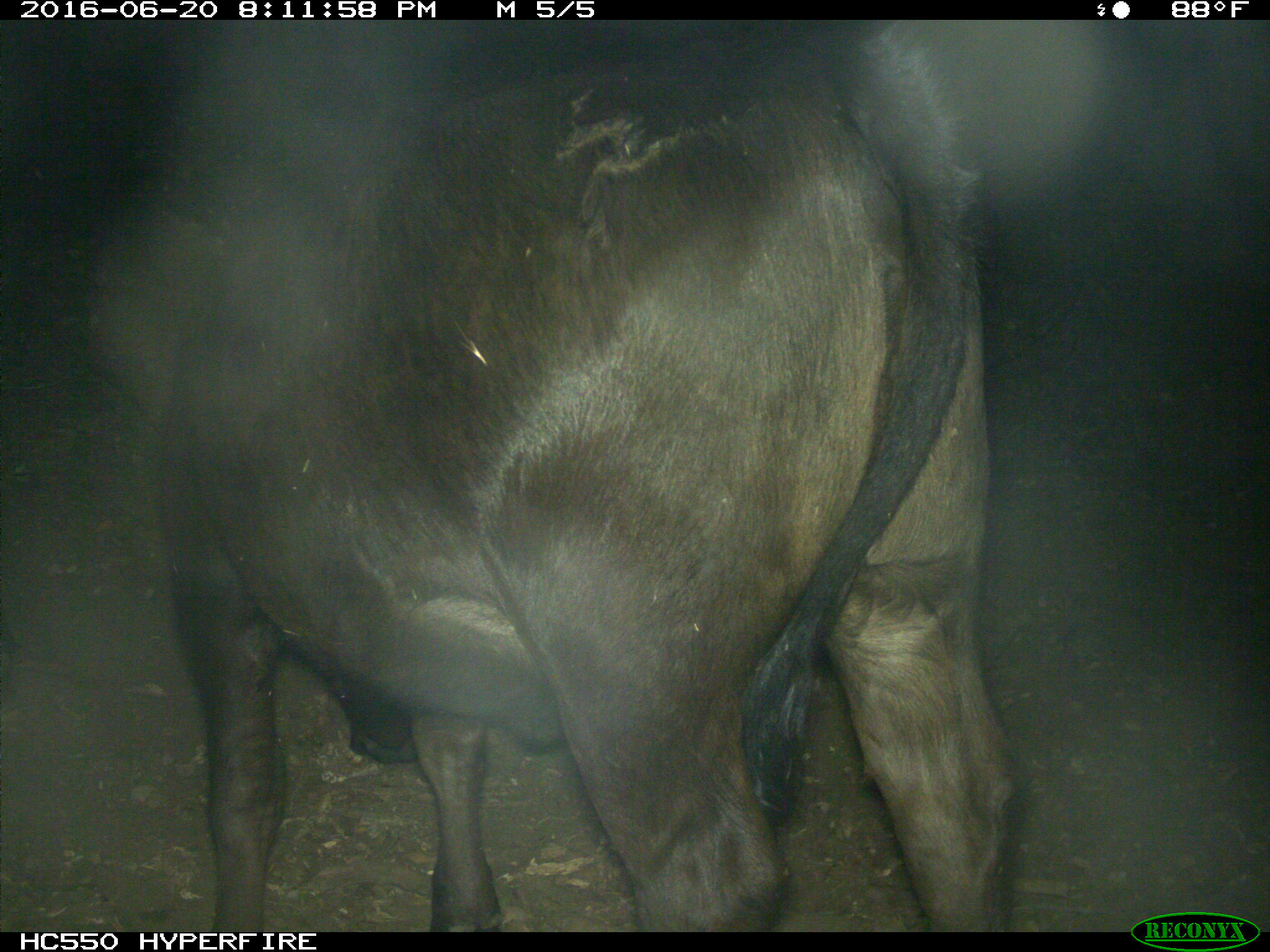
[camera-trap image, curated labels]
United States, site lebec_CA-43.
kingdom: Animalia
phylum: Chordata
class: Mammalia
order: Artiodactyla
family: Bovidae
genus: Bos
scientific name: Bos taurus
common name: domestic cow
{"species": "Bos taurus (domestic cow)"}